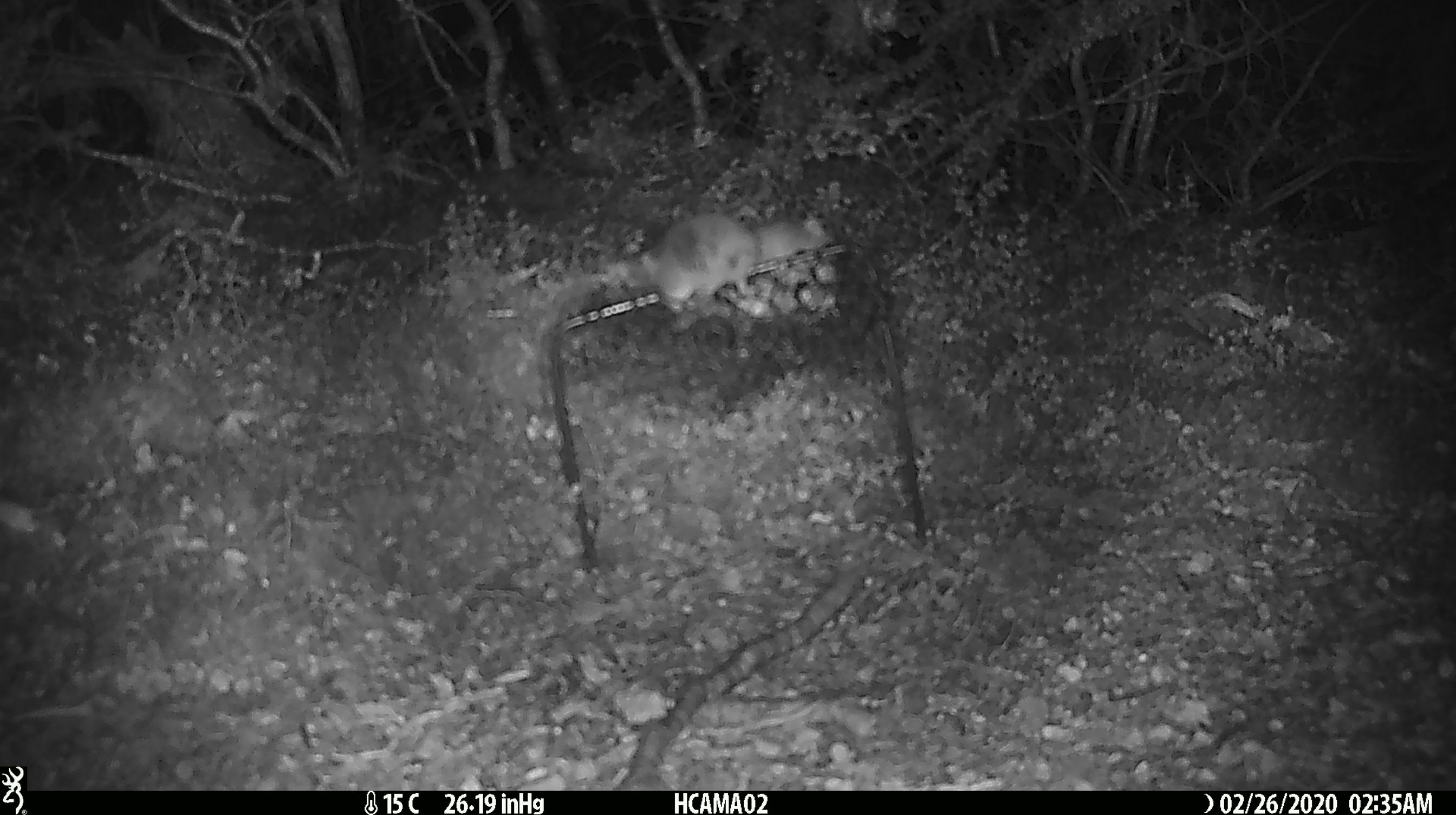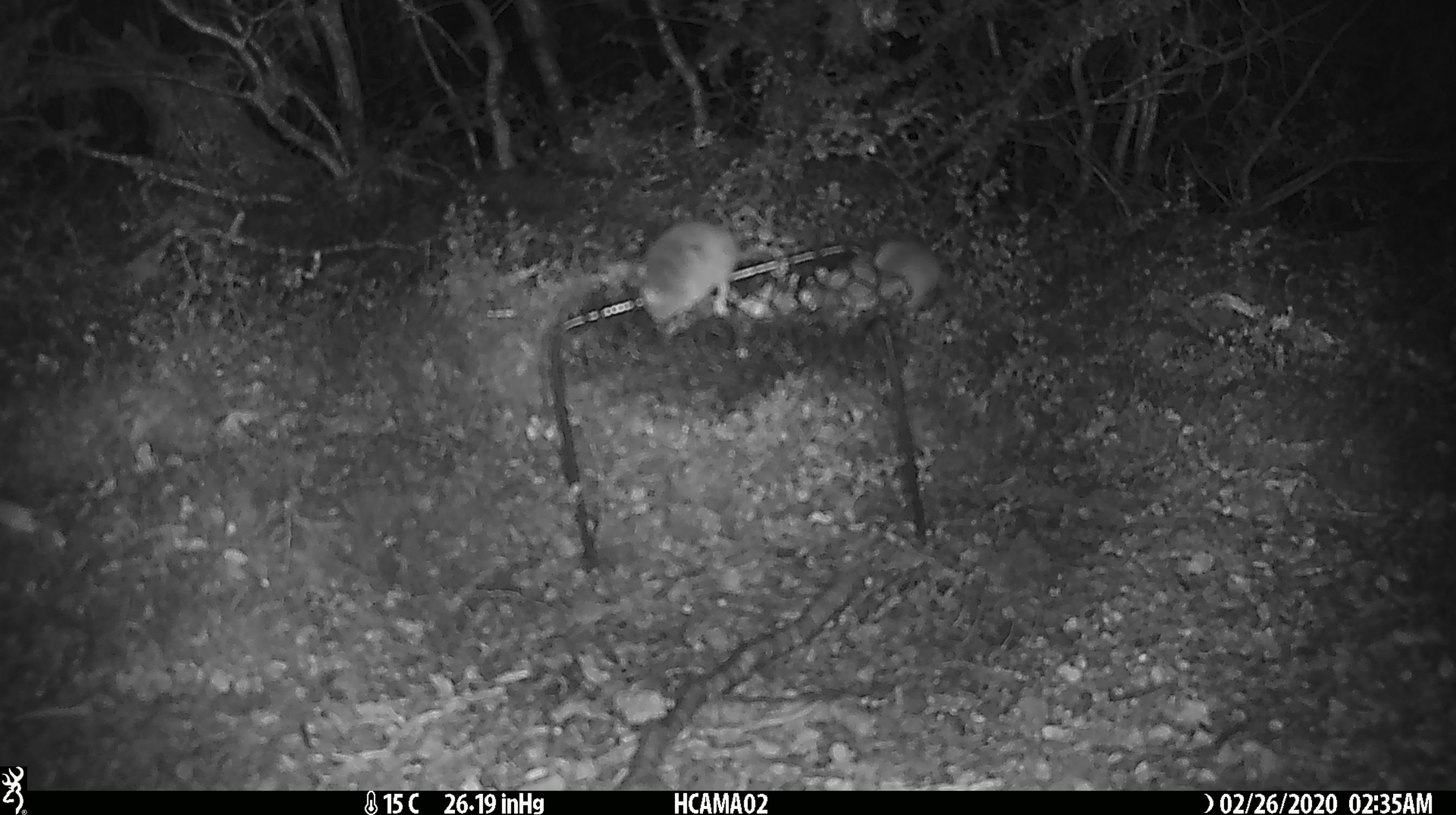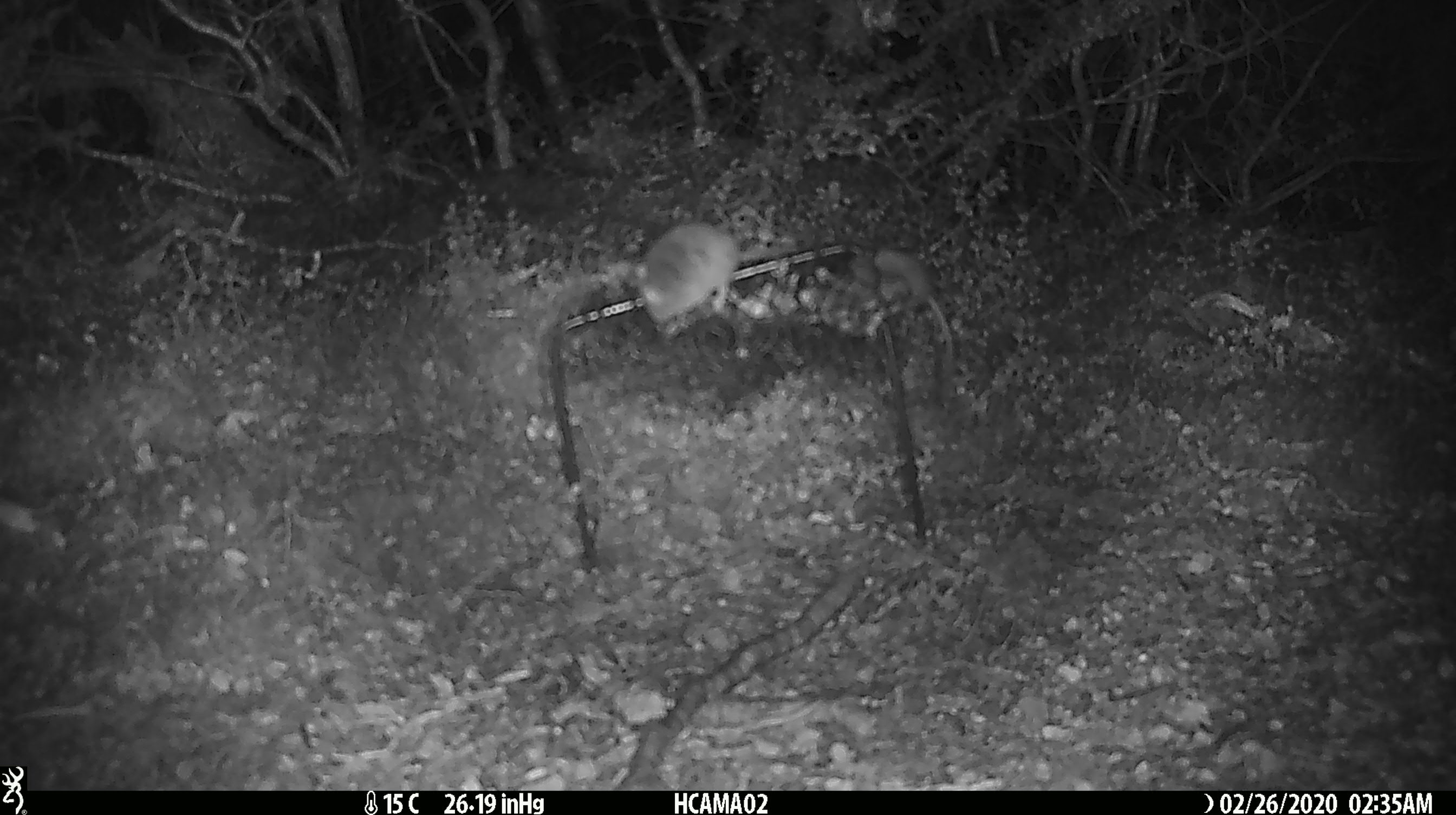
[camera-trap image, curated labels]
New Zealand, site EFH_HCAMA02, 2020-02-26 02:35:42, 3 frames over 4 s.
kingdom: Animalia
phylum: Chordata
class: Mammalia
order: Rodentia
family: Muridae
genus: Mus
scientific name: Mus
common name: mouse